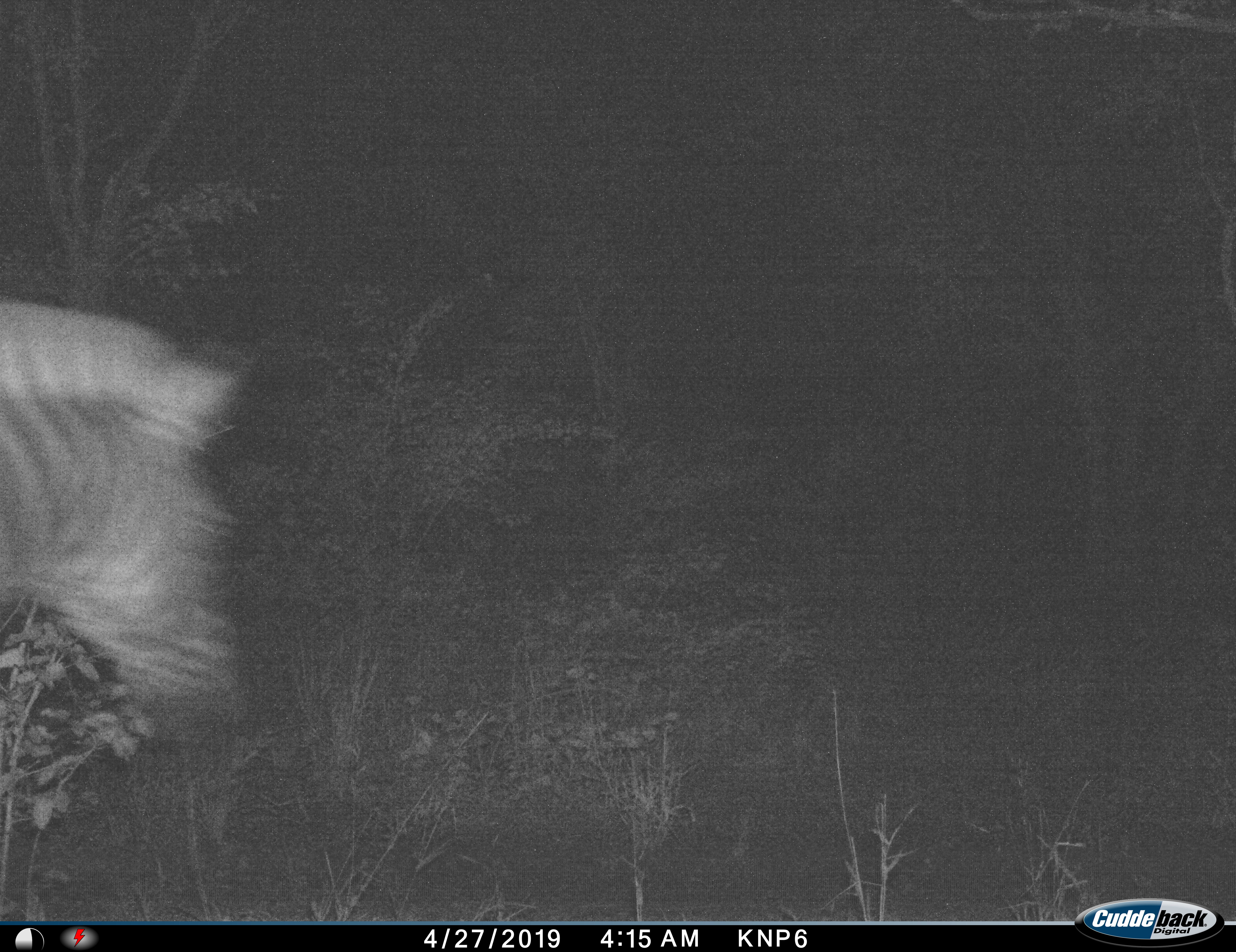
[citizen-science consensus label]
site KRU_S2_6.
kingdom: Animalia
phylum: Chordata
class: Mammalia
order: Perissodactyla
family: Equidae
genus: Equus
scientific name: Equus quagga burchellii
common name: burchell's zebra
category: zebraburchells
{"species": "zebraburchells (burchell's zebra) (Equus quagga burchellii)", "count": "1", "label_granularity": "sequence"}